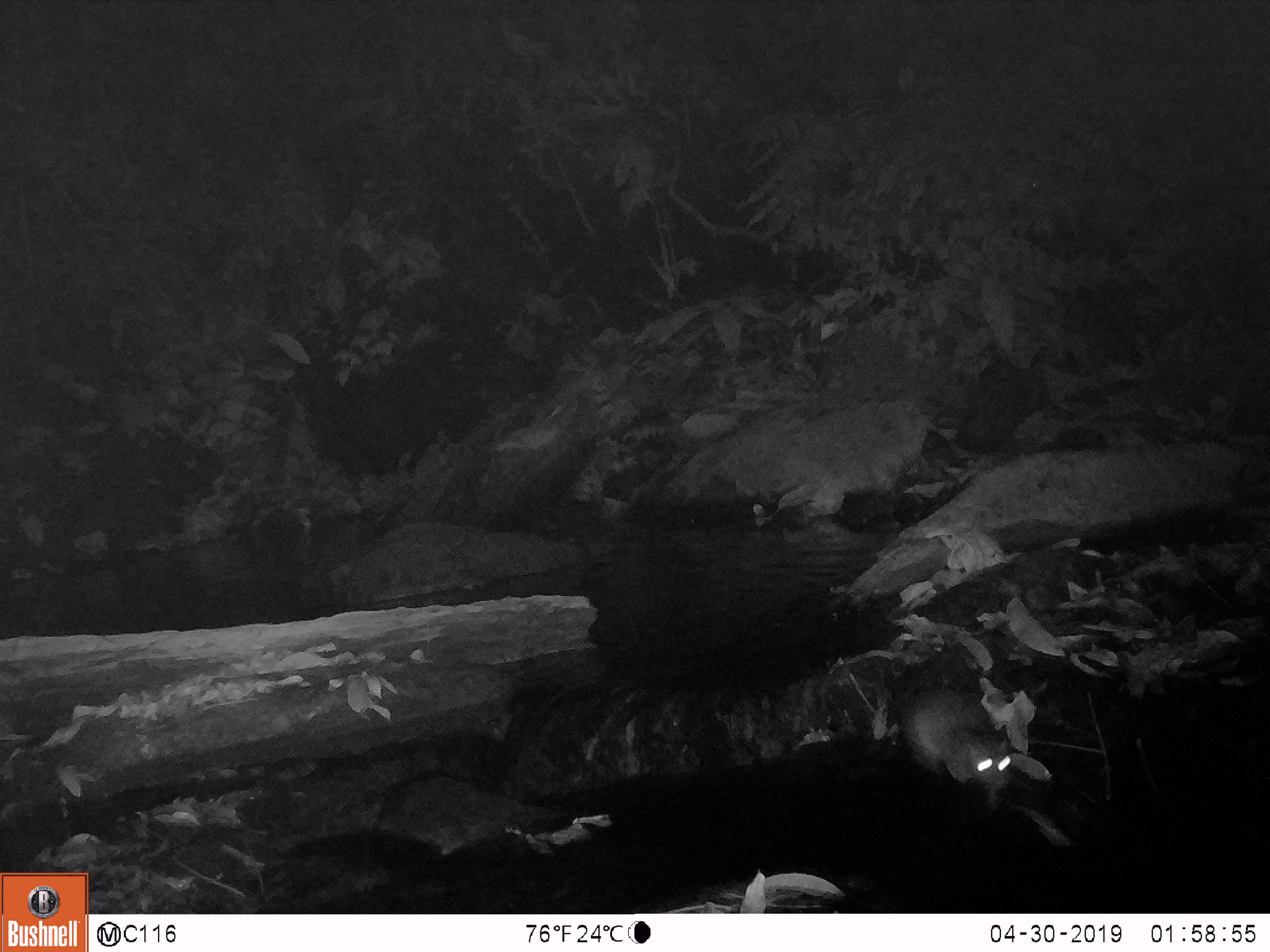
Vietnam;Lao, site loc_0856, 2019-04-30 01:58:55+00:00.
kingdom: Animalia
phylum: Chordata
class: Mammalia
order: Rodentia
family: Muridae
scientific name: Muridae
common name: old-world mice and rats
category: unidentified murid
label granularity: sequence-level